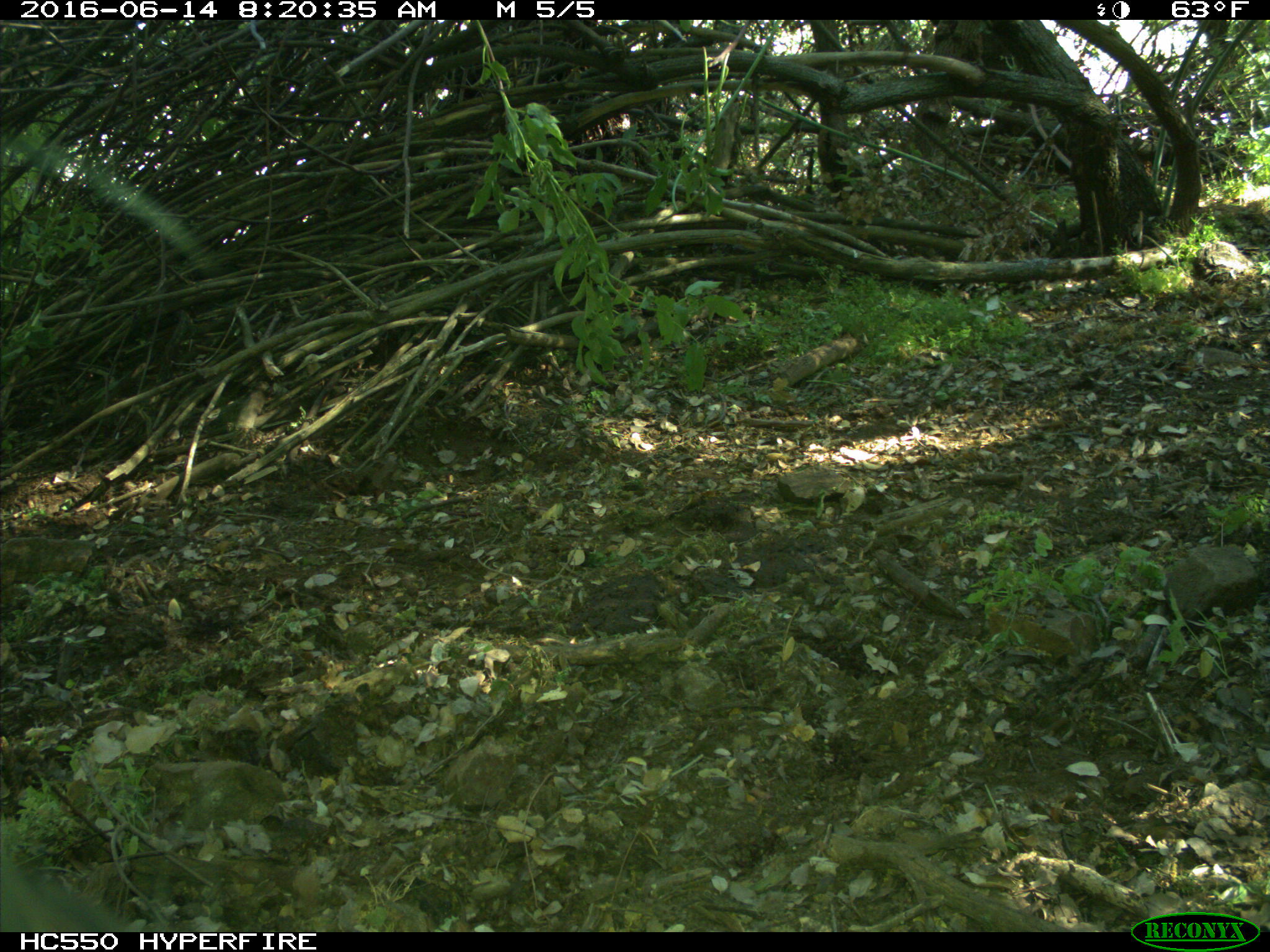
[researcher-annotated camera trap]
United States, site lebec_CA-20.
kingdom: Animalia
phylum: Chordata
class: Mammalia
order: Artiodactyla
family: Bovidae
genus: Bos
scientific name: Bos taurus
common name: domestic cow